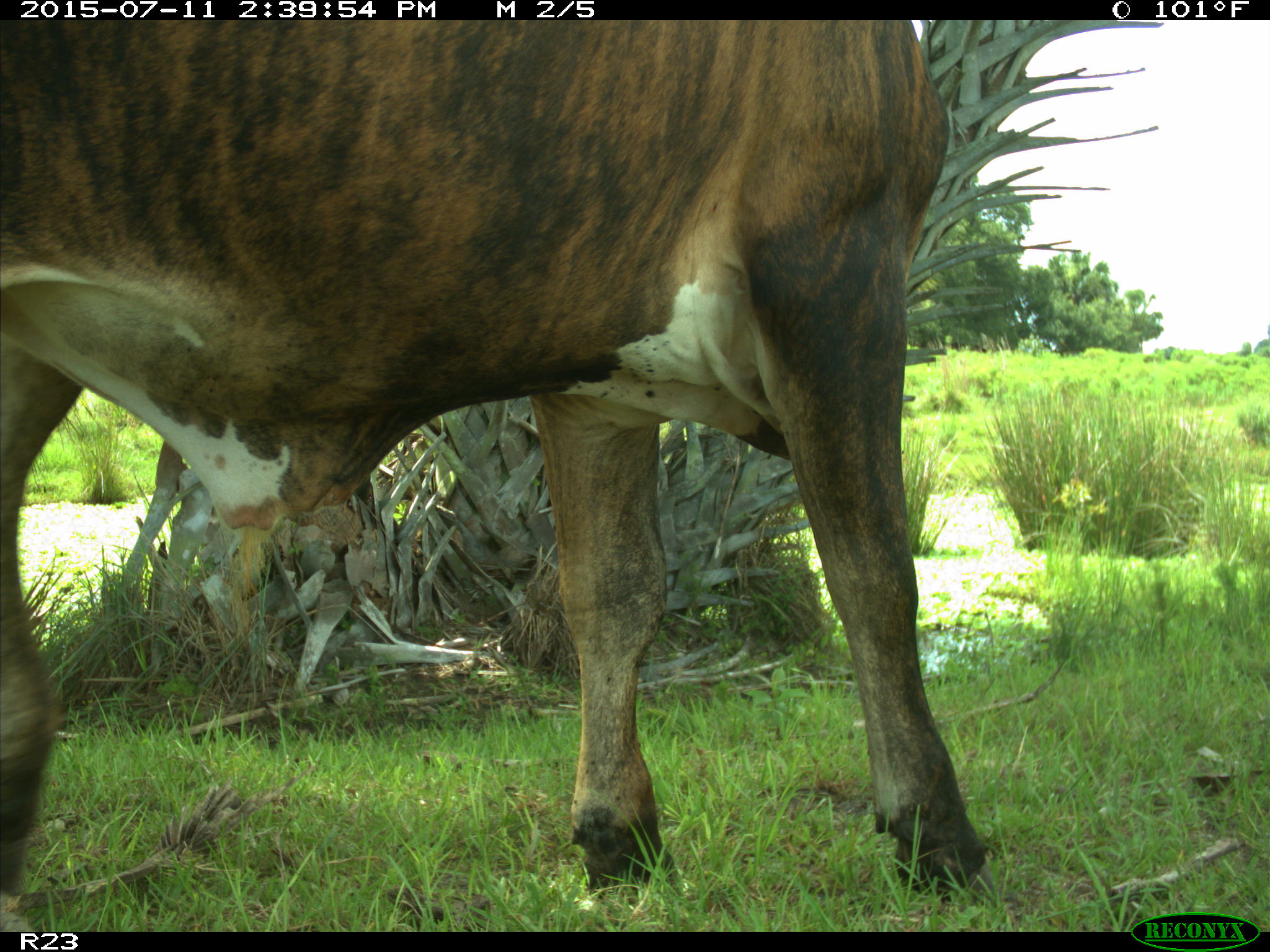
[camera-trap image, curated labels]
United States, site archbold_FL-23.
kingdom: Animalia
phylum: Chordata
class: Mammalia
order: Artiodactyla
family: Bovidae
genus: Bos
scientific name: Bos taurus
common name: domestic cow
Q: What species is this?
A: Bos taurus (domestic cow).